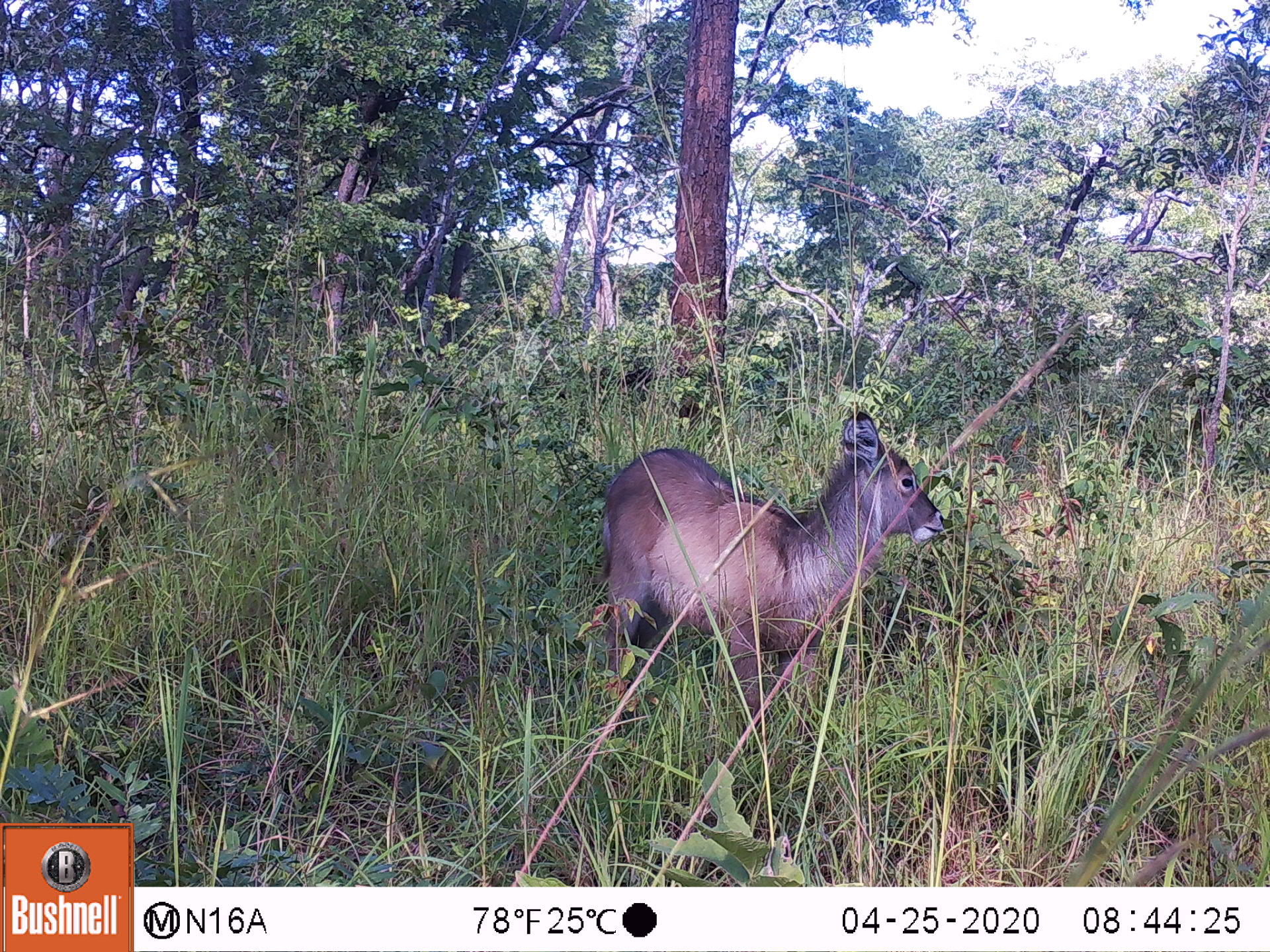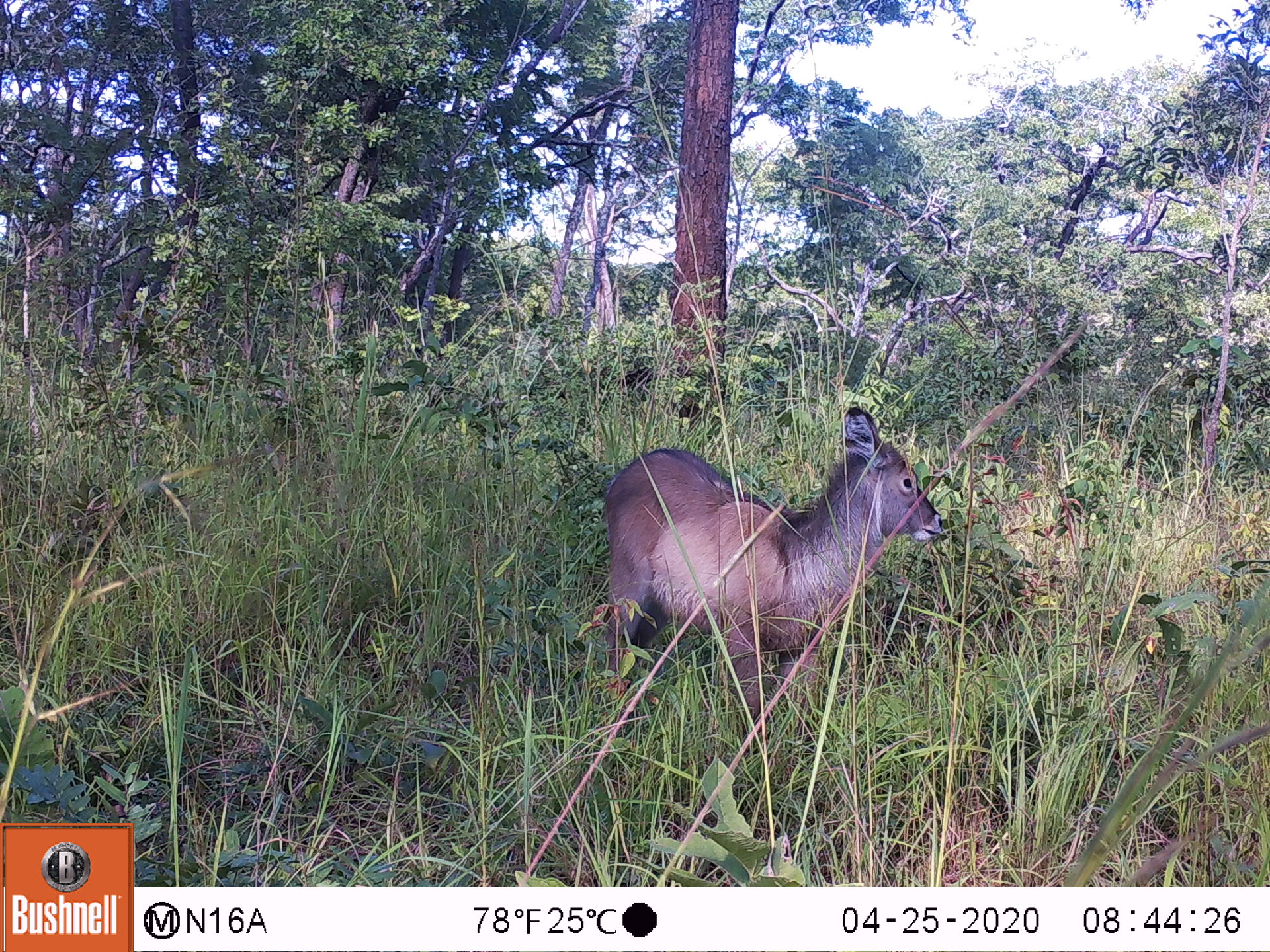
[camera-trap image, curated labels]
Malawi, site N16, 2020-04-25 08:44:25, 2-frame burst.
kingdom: Animalia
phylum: Chordata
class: Mammalia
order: Artiodactyla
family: Bovidae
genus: Kobus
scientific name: Kobus ellipsiprymnus ellipsiprymnus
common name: common waterbuck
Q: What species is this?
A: Common waterbuck (Kobus ellipsiprymnus ellipsiprymnus).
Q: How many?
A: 1.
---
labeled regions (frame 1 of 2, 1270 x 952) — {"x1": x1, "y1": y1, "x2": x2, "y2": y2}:
common waterbuck: {"x1": 595, "y1": 411, "x2": 948, "y2": 729}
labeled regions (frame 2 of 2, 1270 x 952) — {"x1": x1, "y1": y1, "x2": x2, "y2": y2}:
common waterbuck: {"x1": 595, "y1": 404, "x2": 946, "y2": 712}